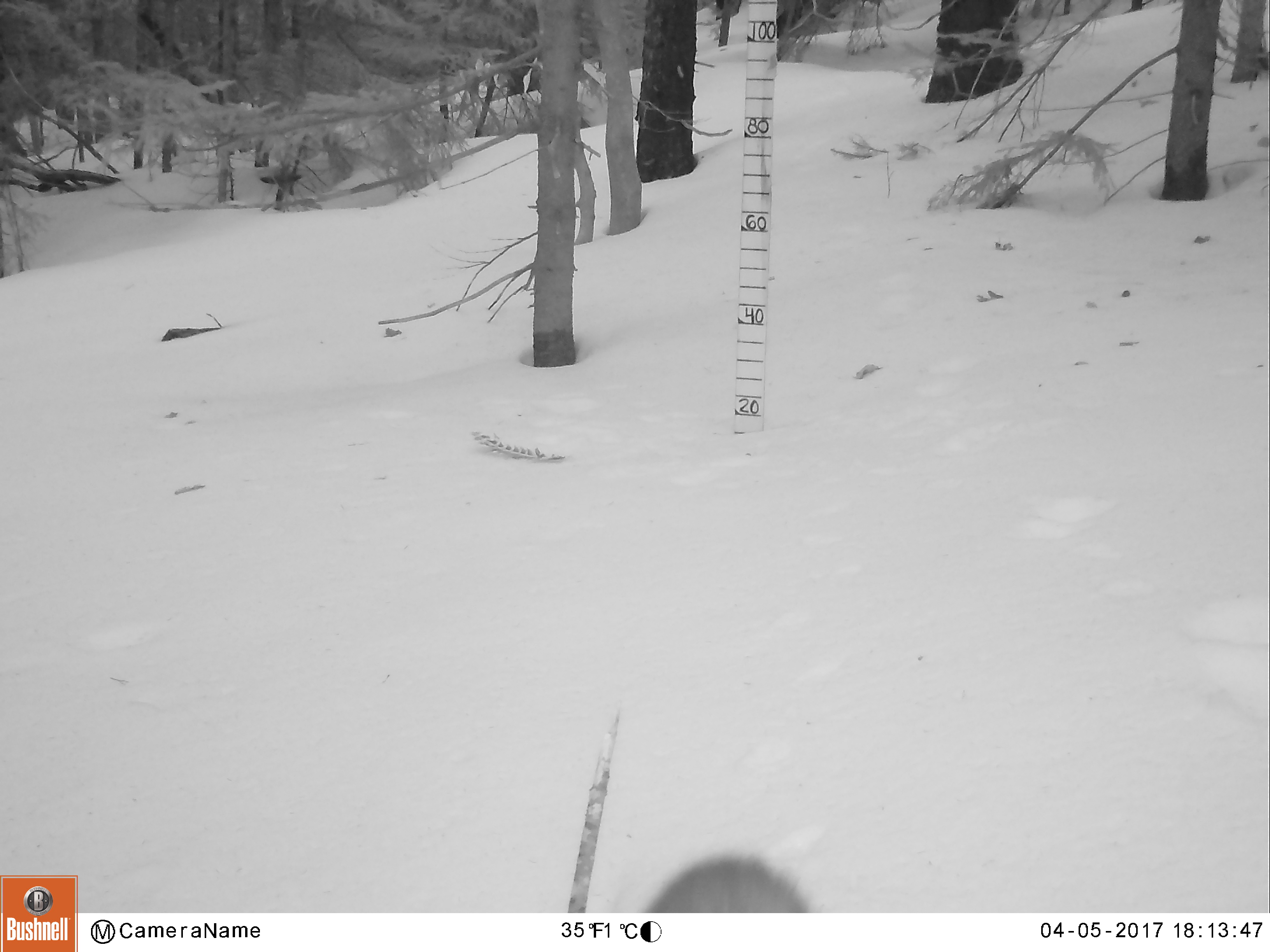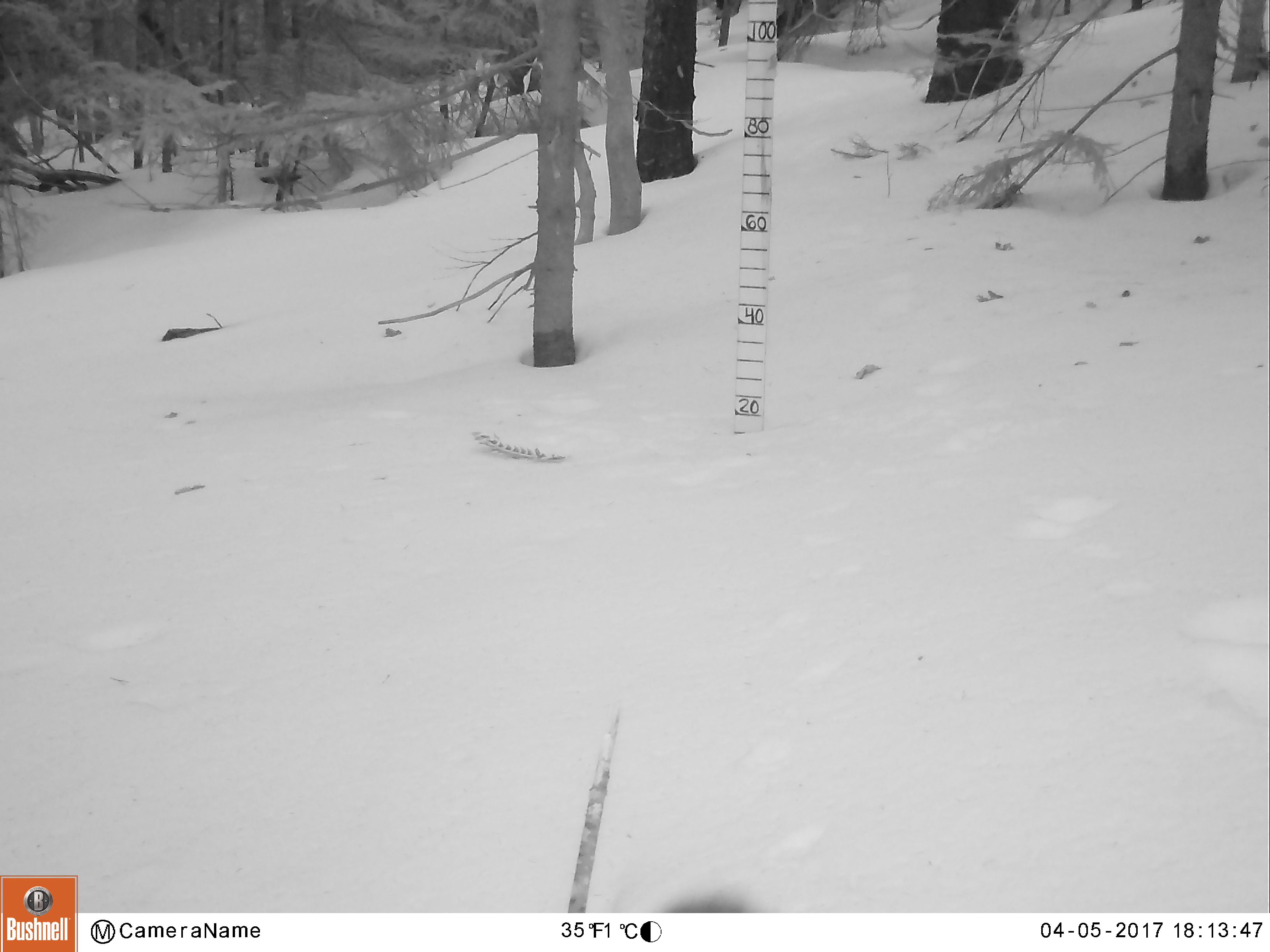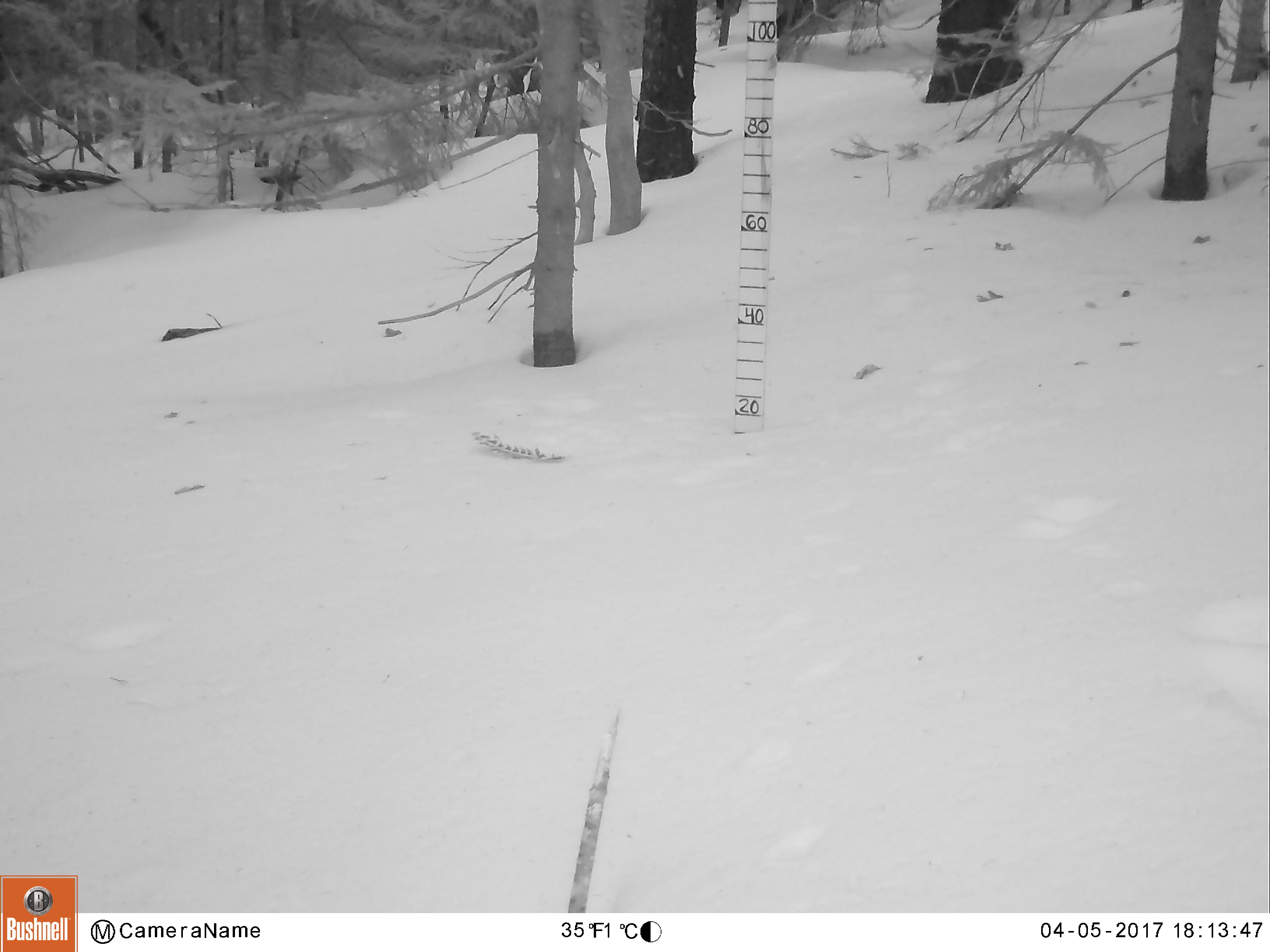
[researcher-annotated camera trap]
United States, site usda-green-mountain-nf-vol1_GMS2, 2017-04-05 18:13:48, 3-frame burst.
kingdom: Animalia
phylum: Chordata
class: Mammalia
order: Carnivora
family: Mustelidae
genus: Pekania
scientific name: Pekania pennanti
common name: fisher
Fisher (Pekania pennanti).